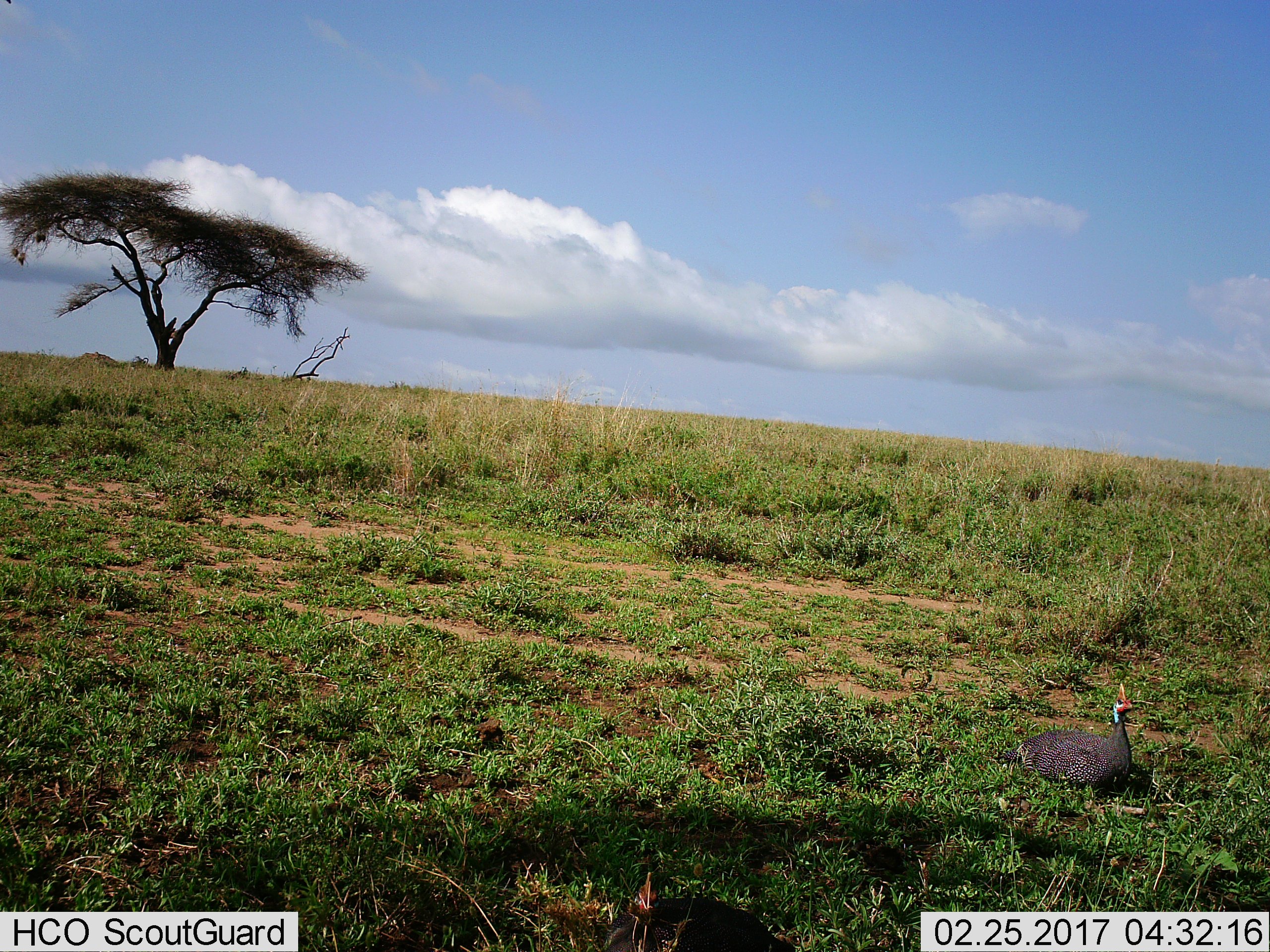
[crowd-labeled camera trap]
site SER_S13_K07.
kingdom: Animalia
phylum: Chordata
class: Aves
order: Galliformes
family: Numididae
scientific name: Numididae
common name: guineafowl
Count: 2.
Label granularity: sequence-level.